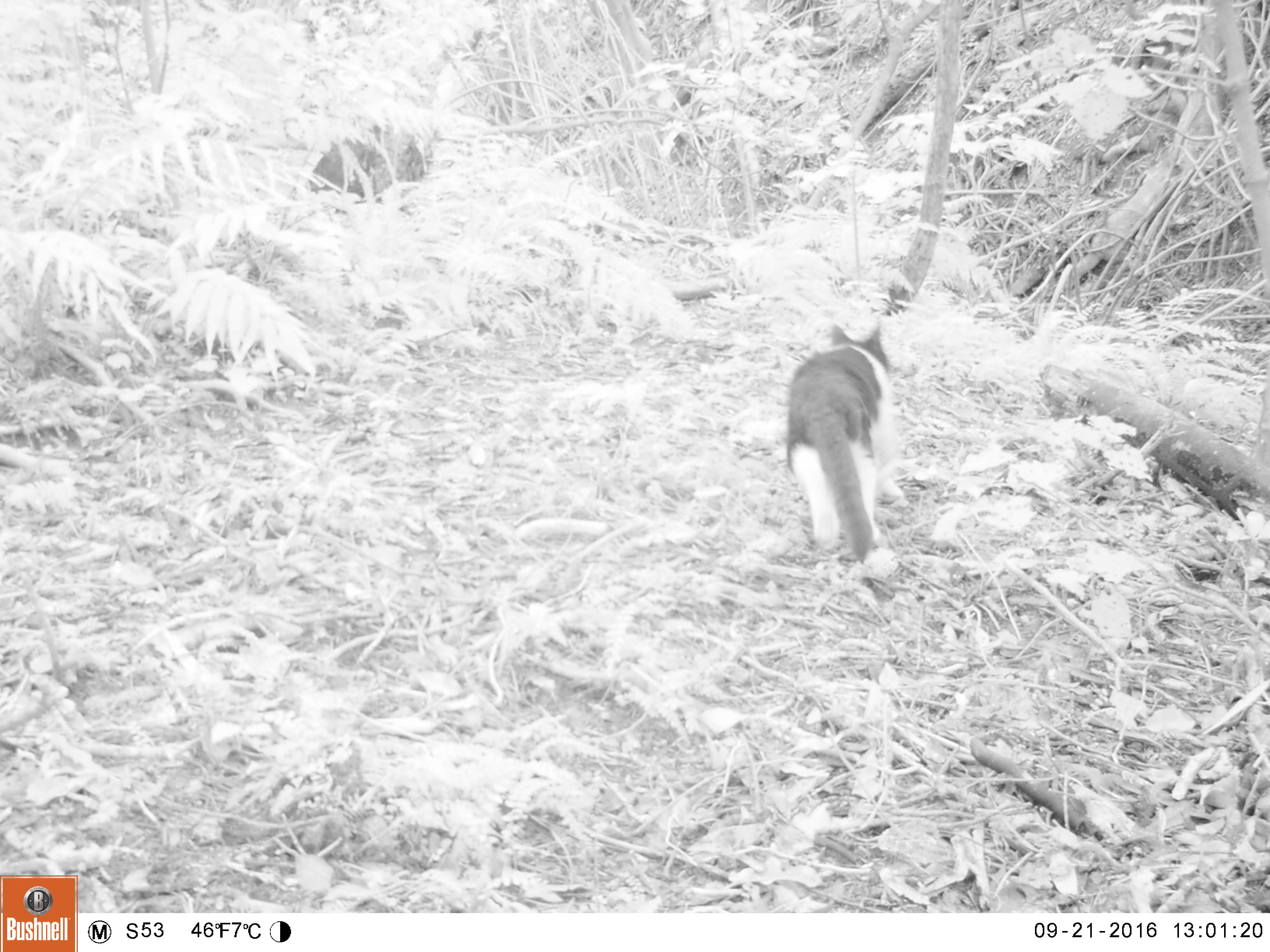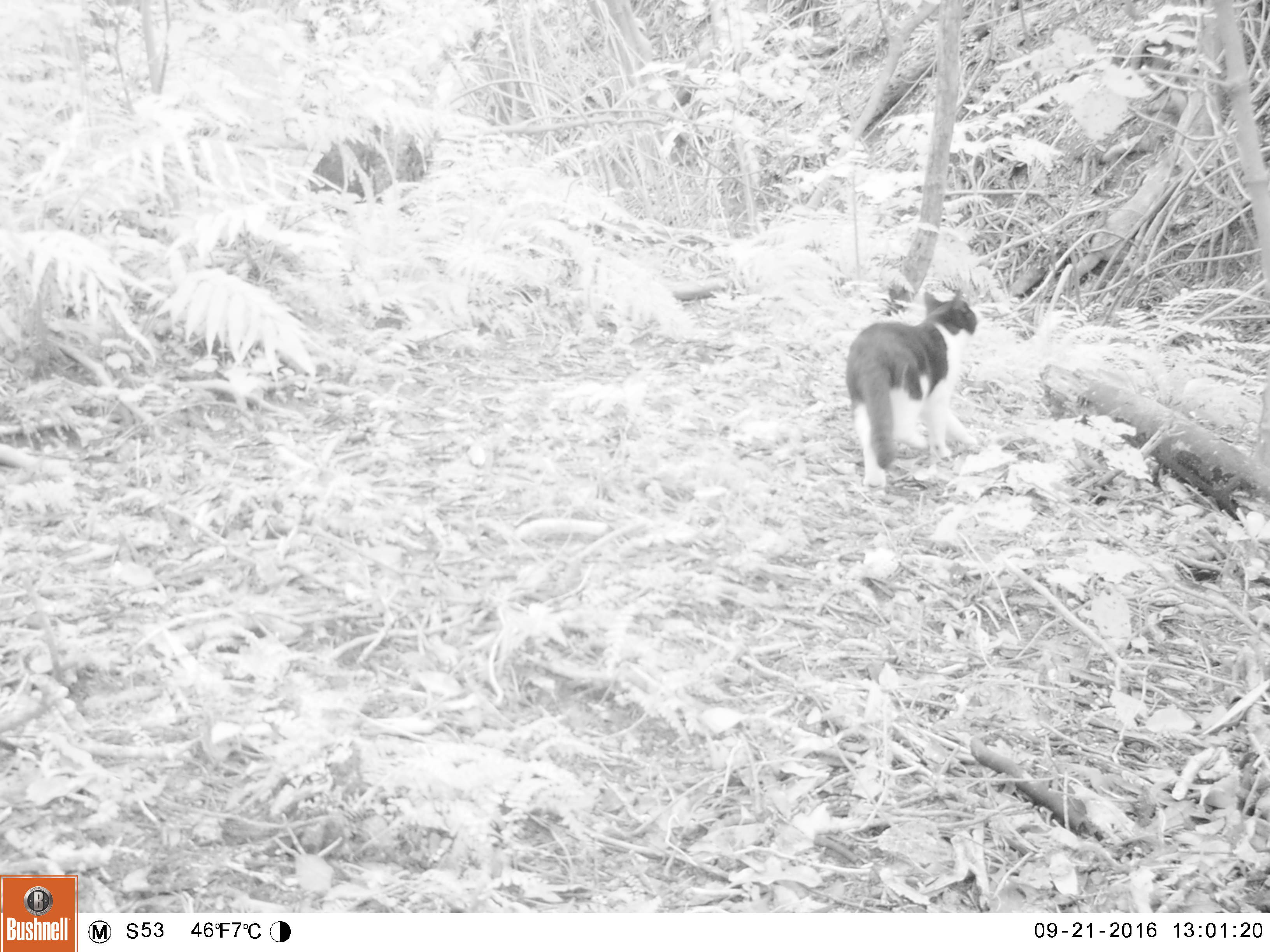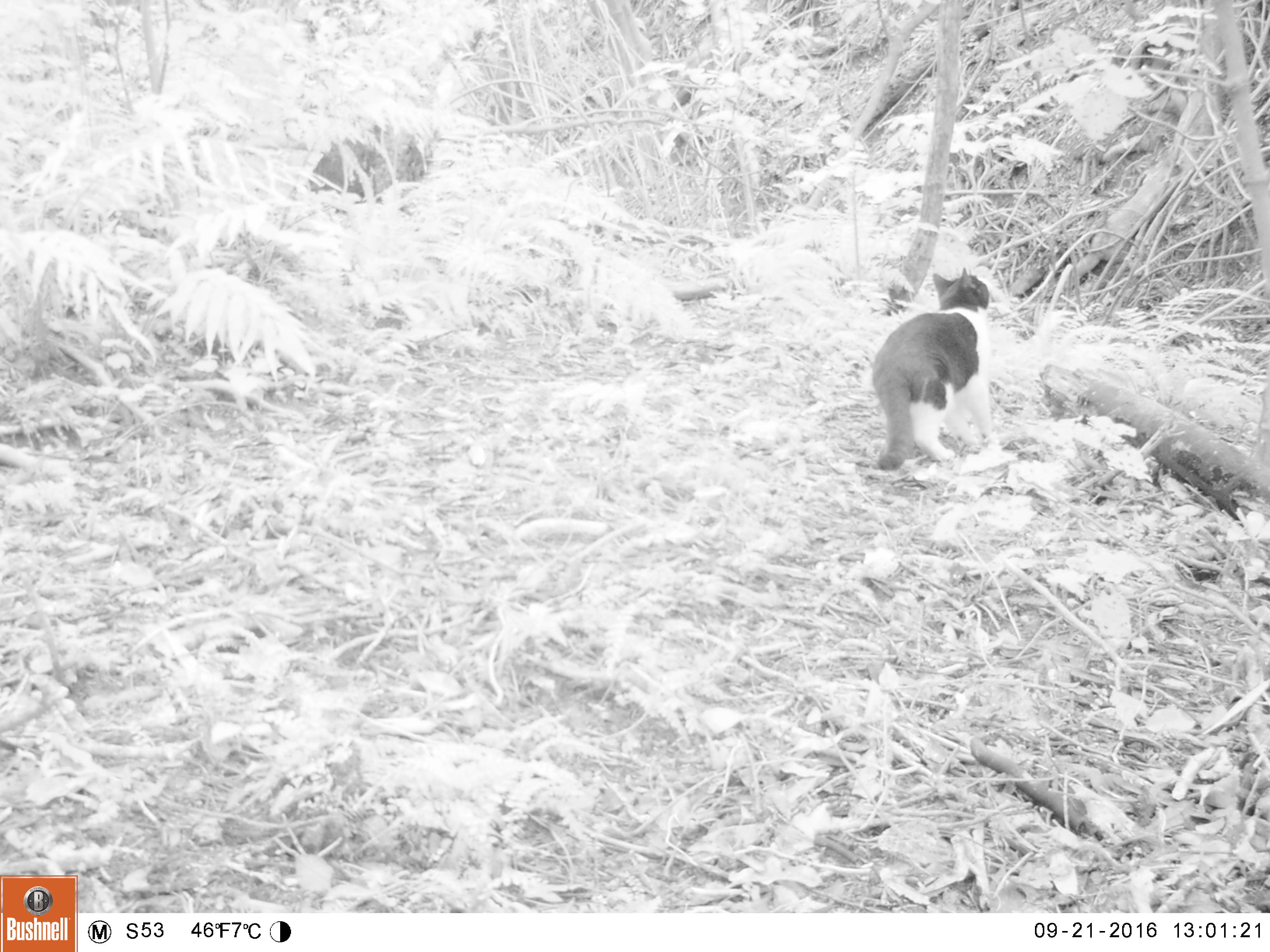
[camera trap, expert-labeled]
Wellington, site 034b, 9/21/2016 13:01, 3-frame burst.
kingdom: Animalia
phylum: Chordata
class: Mammalia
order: Carnivora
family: Felidae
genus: Felis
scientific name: Felis catus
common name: cat